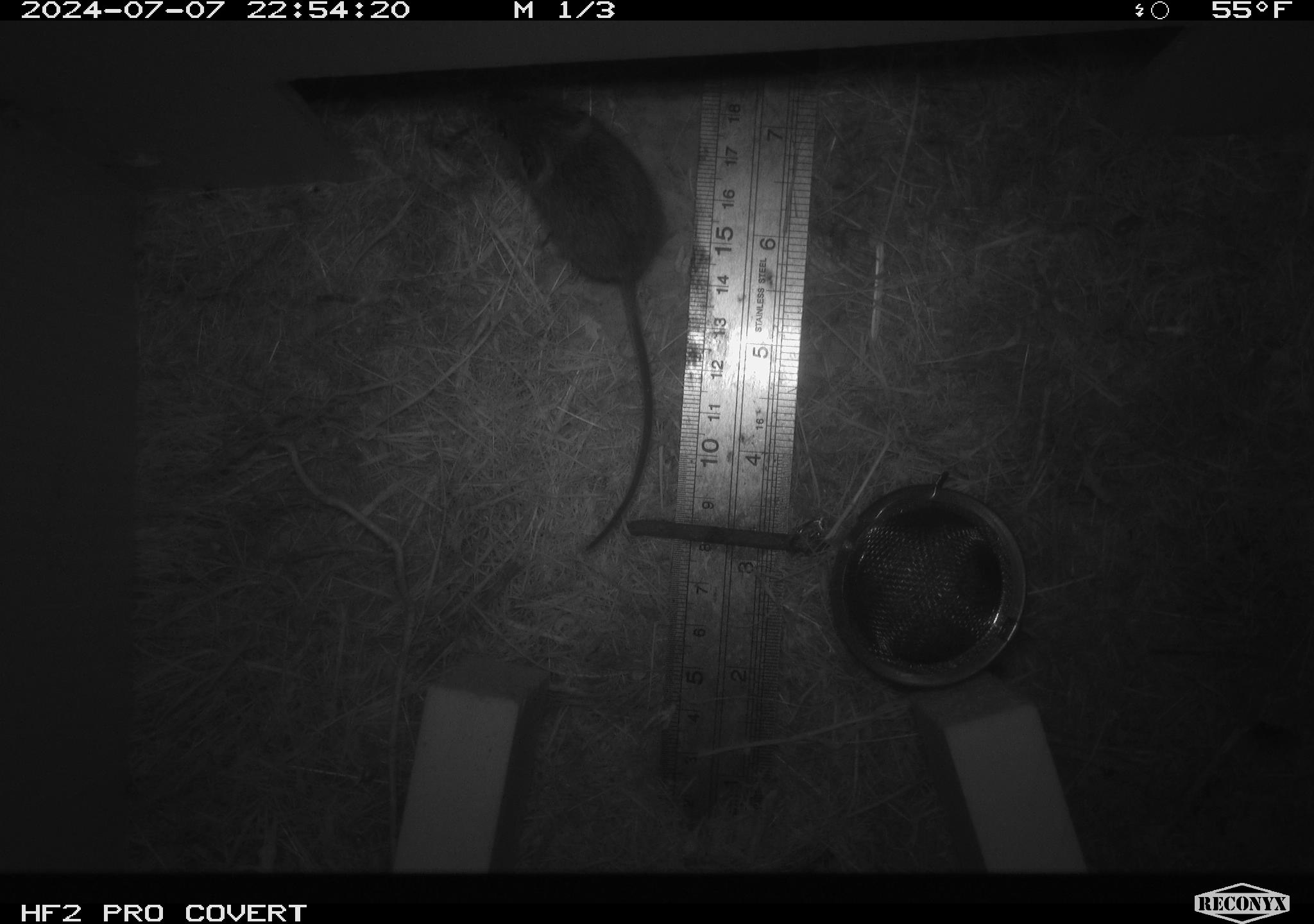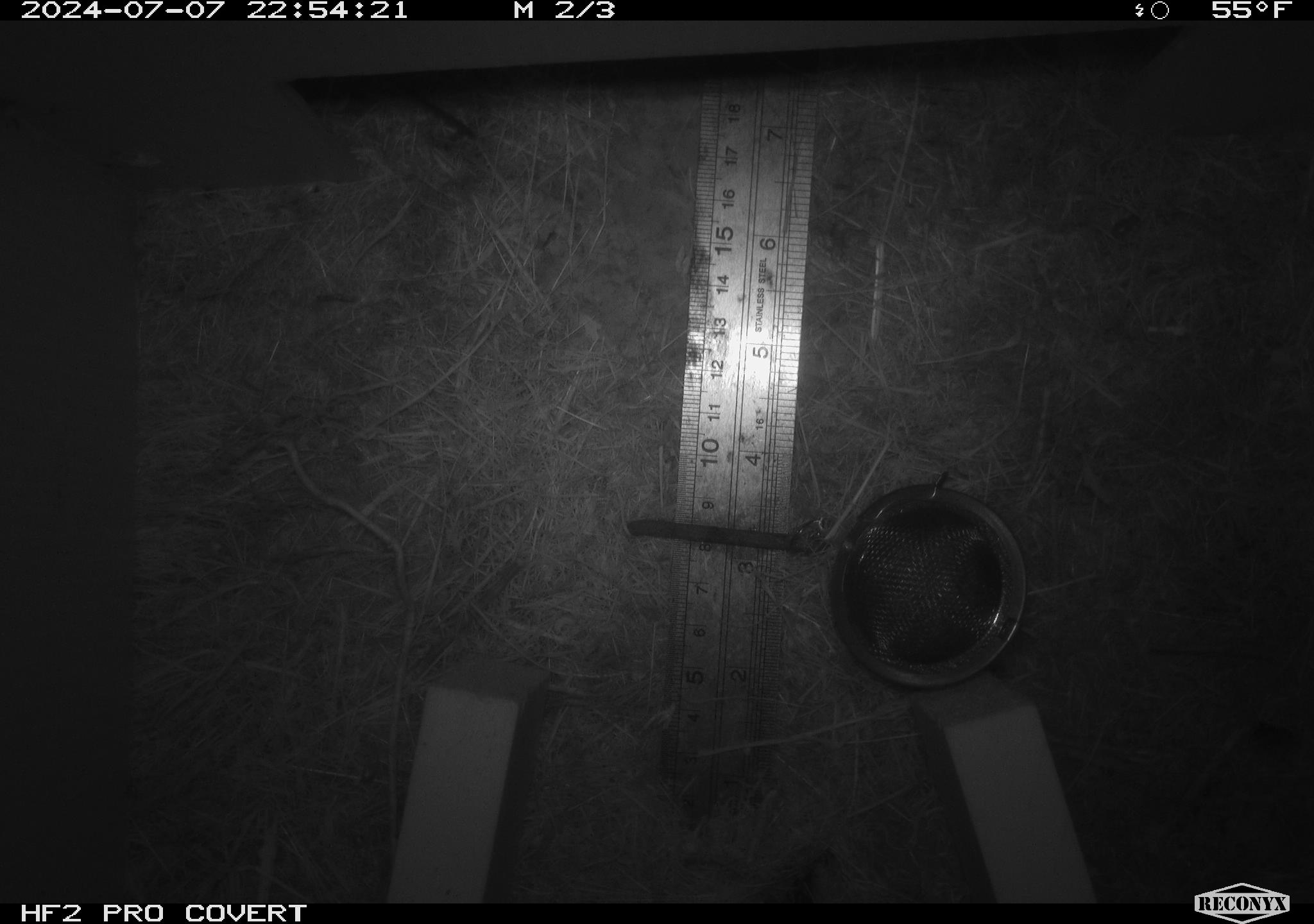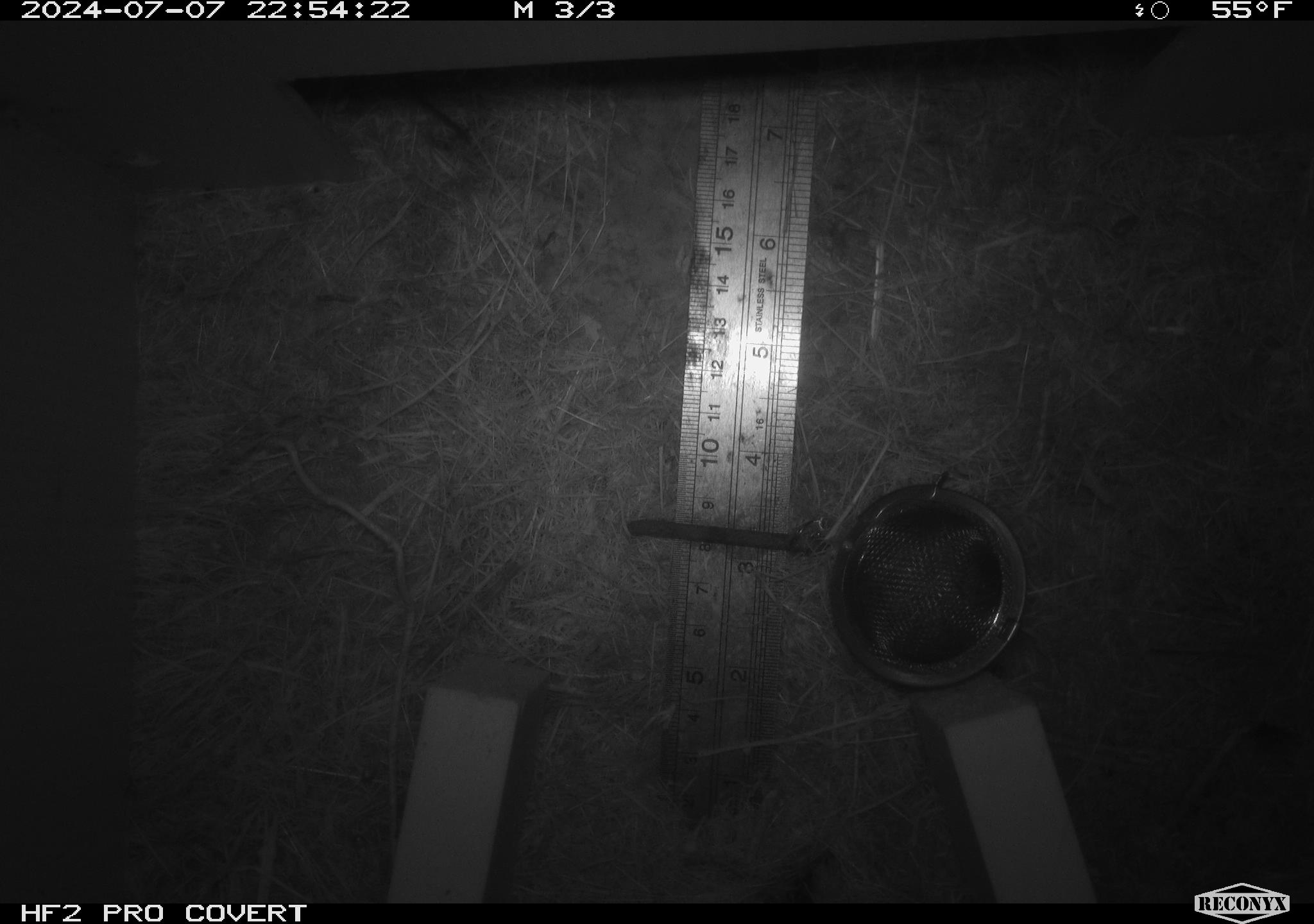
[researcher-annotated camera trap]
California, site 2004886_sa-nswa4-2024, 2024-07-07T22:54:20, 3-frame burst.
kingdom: Animalia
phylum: Chordata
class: Mammalia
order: Rodentia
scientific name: Rodentia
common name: mouse species